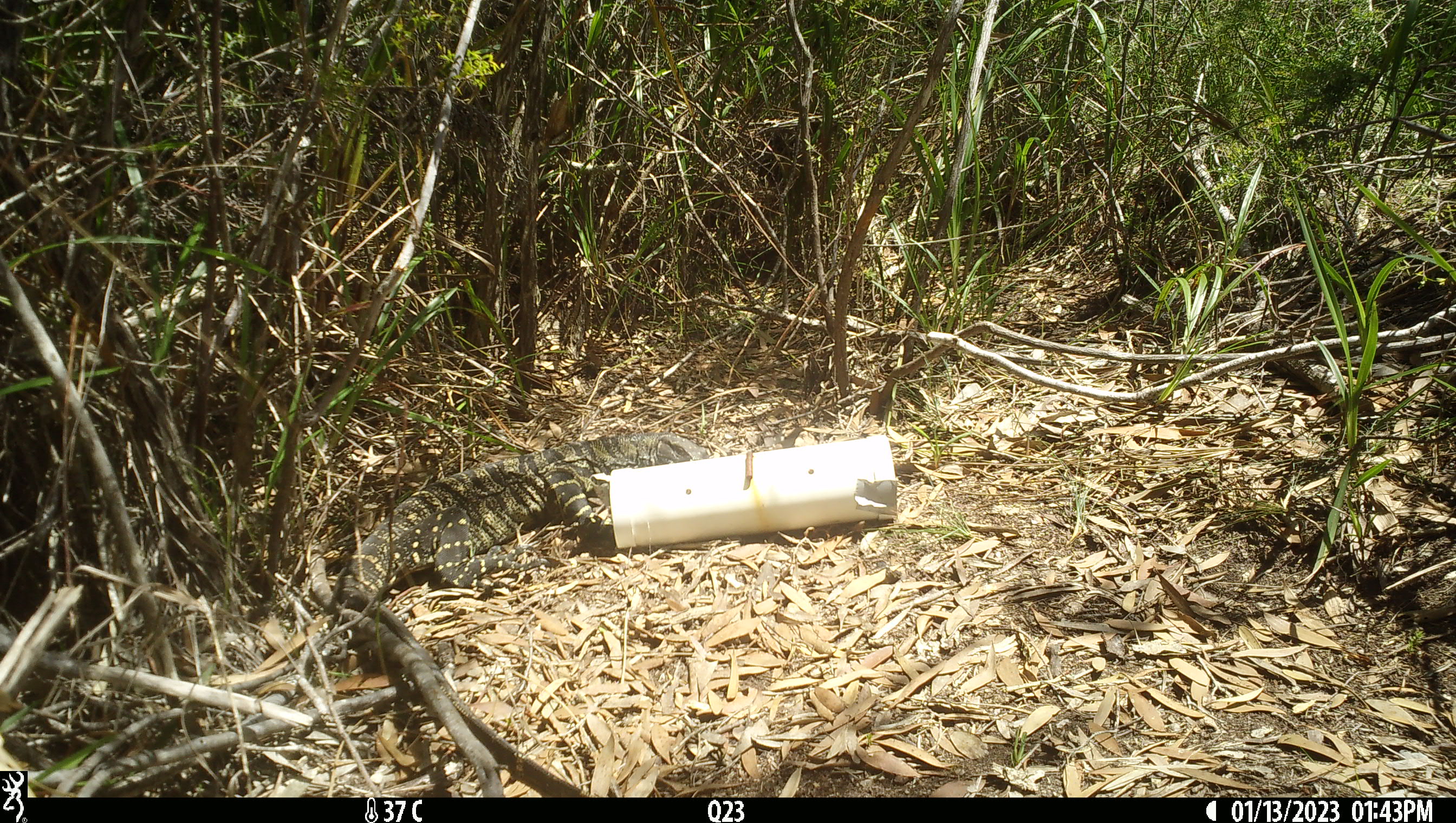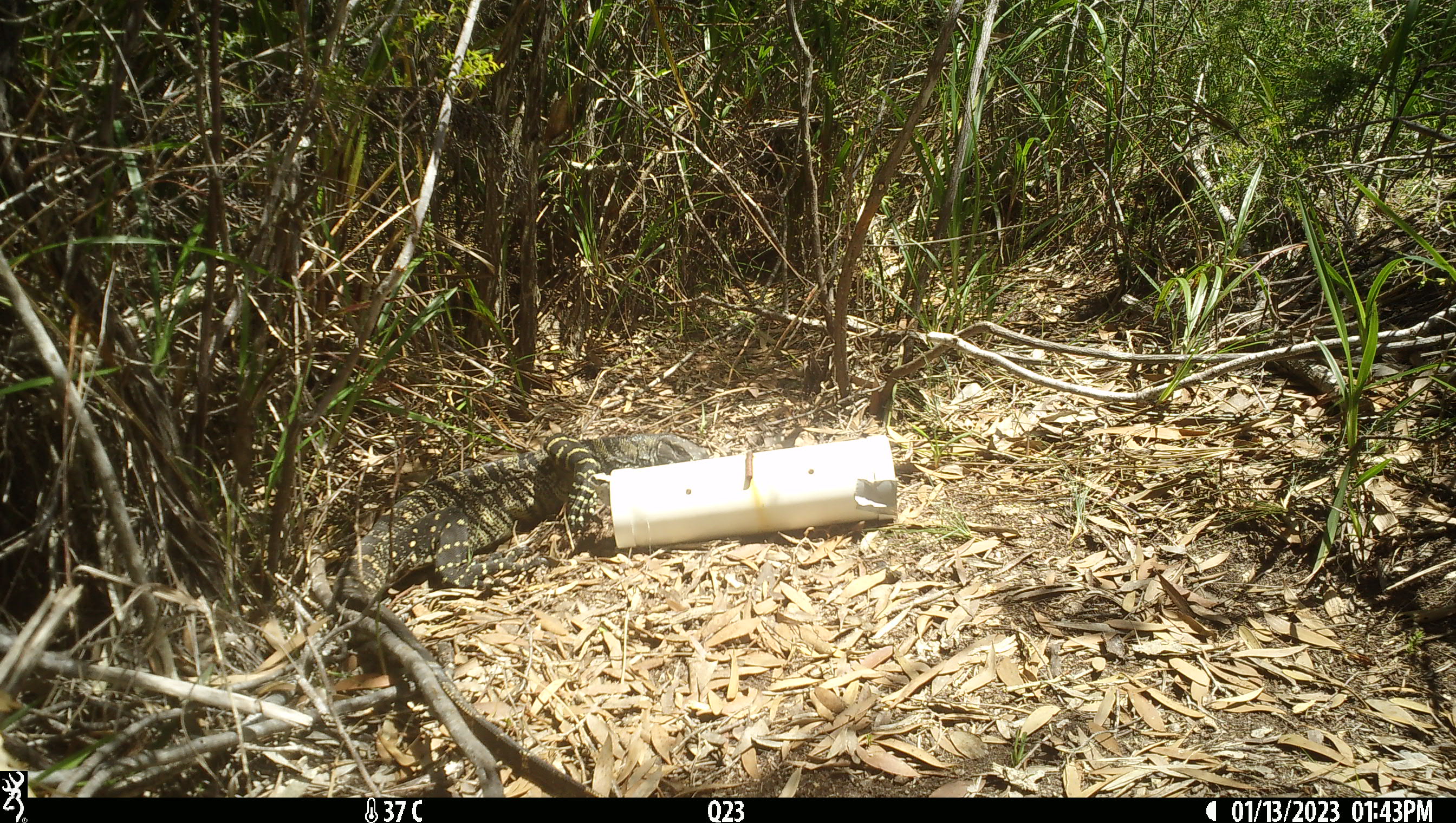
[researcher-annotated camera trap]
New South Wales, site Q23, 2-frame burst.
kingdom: Animalia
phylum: Chordata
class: Reptilia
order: Squamata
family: Varanidae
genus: Varanus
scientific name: Varanus varius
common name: lace monitor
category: goanna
Goanna (lace monitor) (Varanus varius).